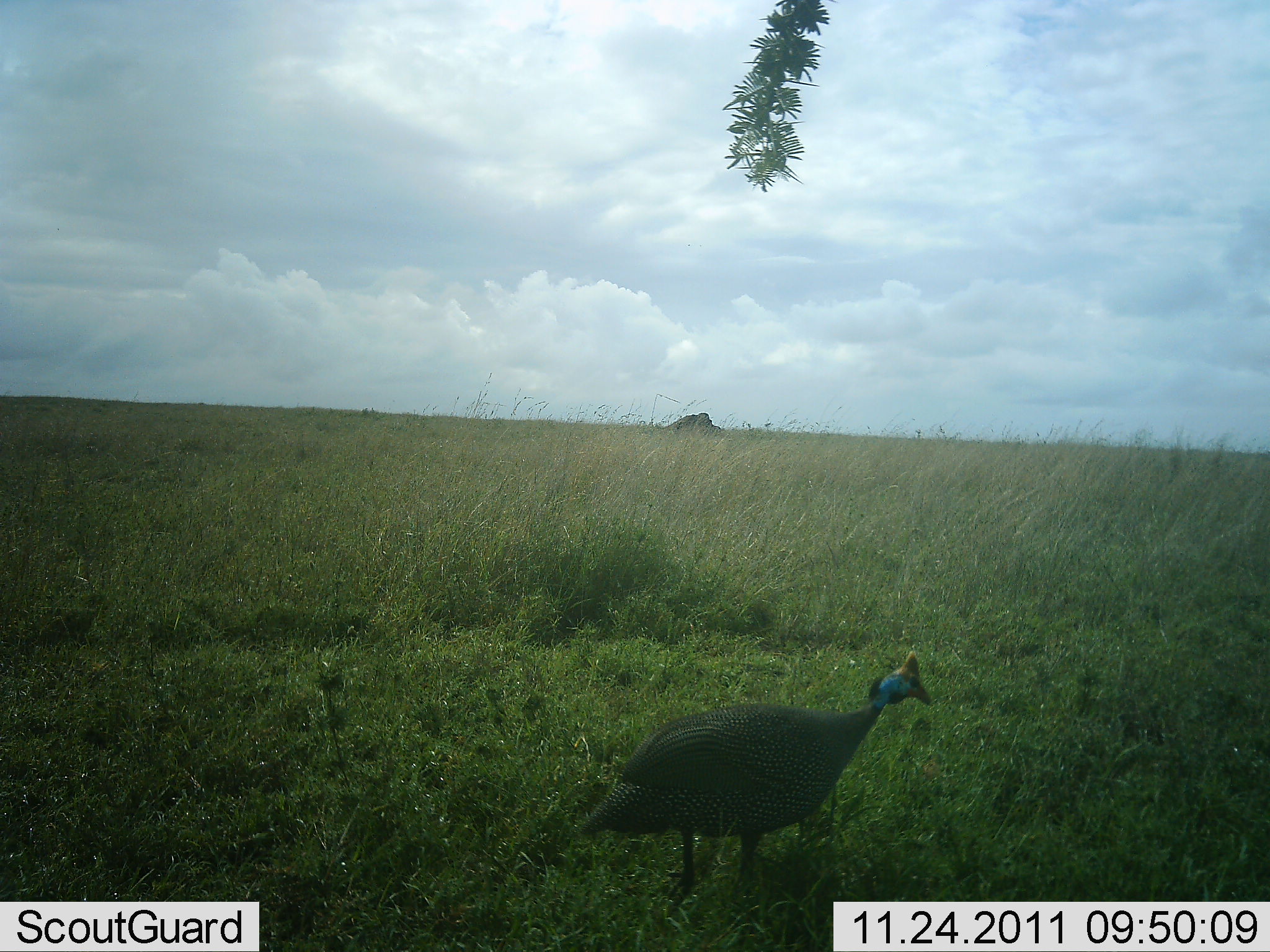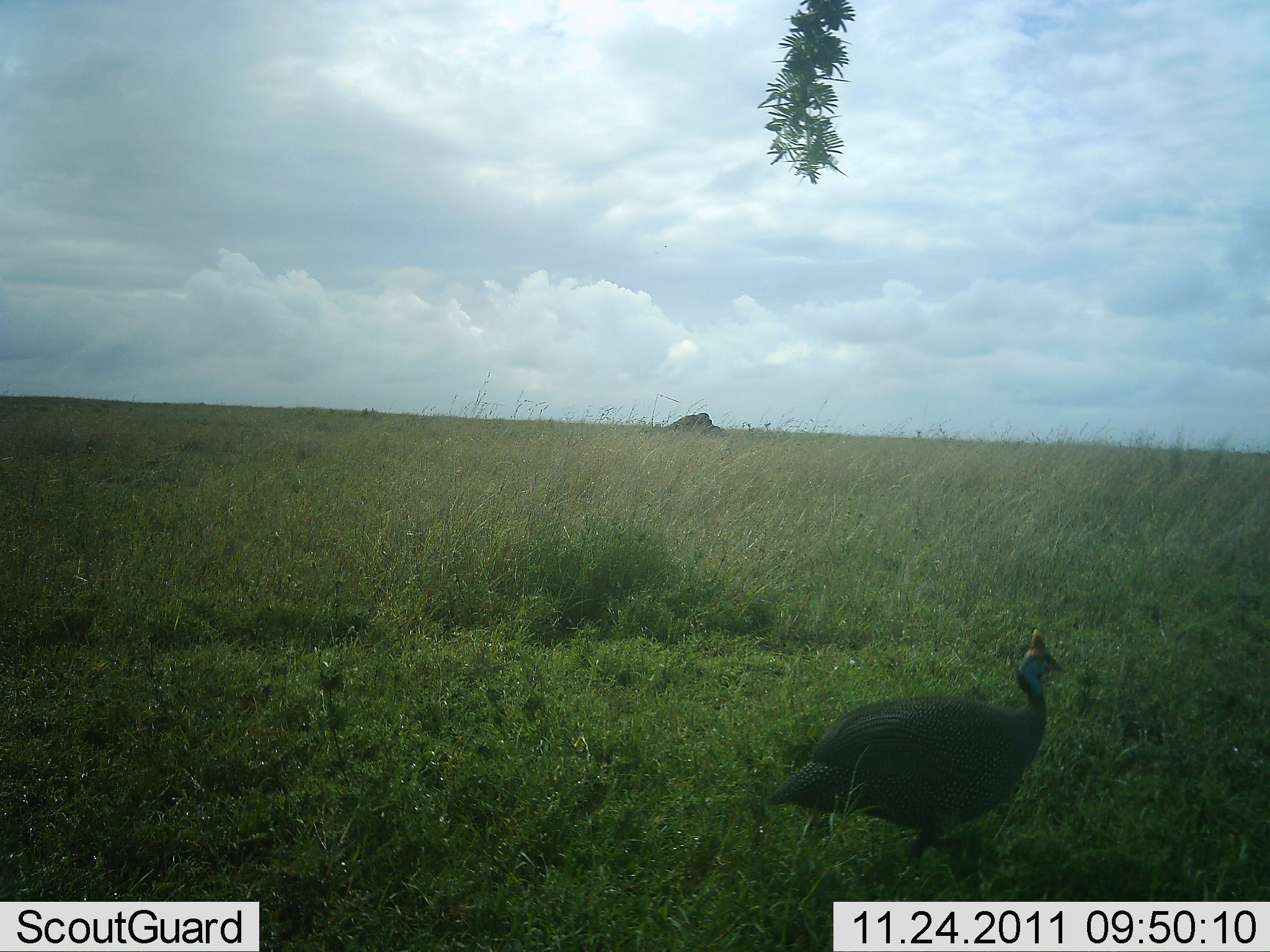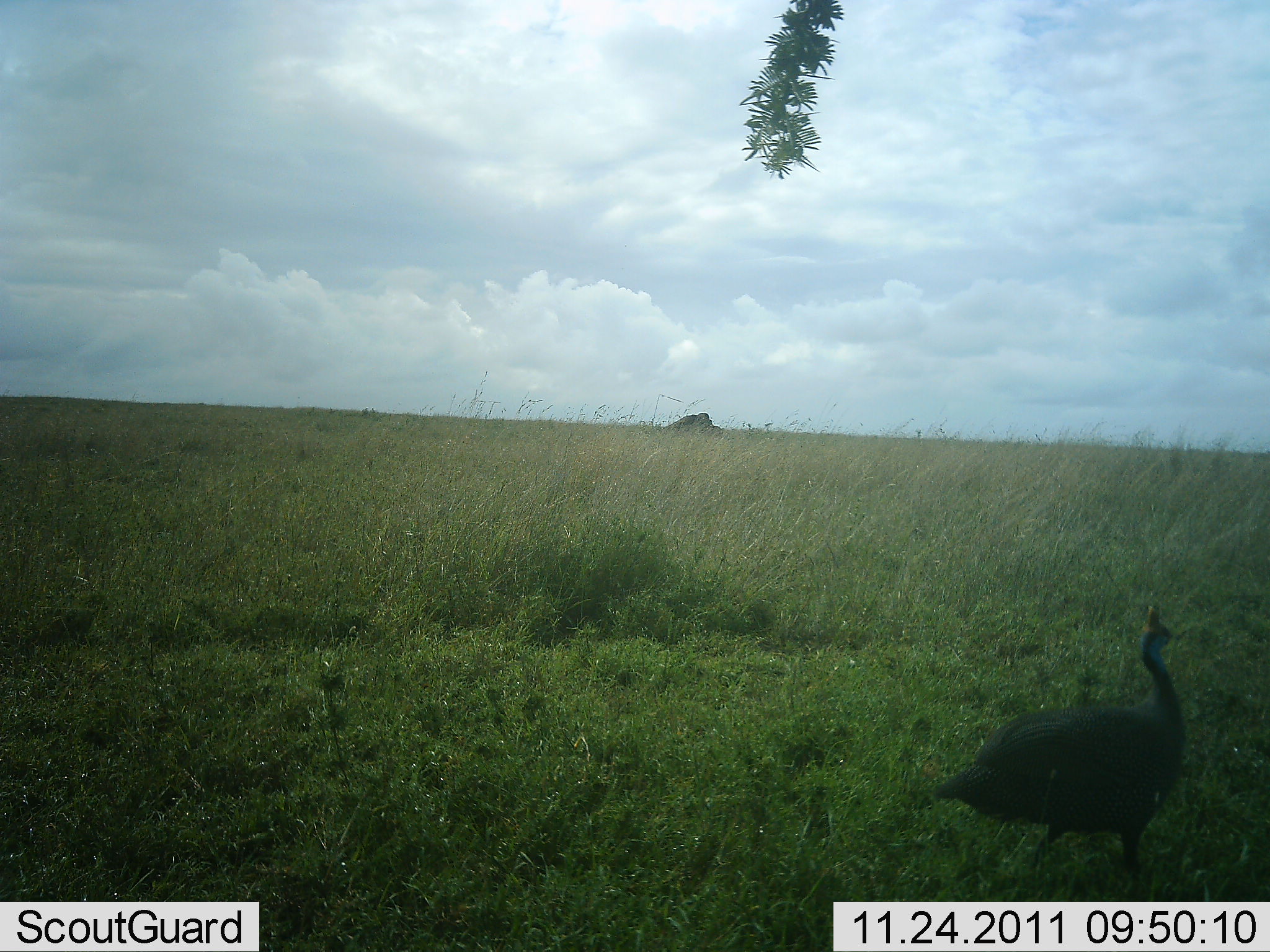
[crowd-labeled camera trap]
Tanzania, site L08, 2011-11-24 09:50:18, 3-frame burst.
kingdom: Animalia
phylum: Chordata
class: Aves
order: Galliformes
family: Numididae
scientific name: Numididae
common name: guinea fowl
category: guineafowl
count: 1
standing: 0%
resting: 0%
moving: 100%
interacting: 0%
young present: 0%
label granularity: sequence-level